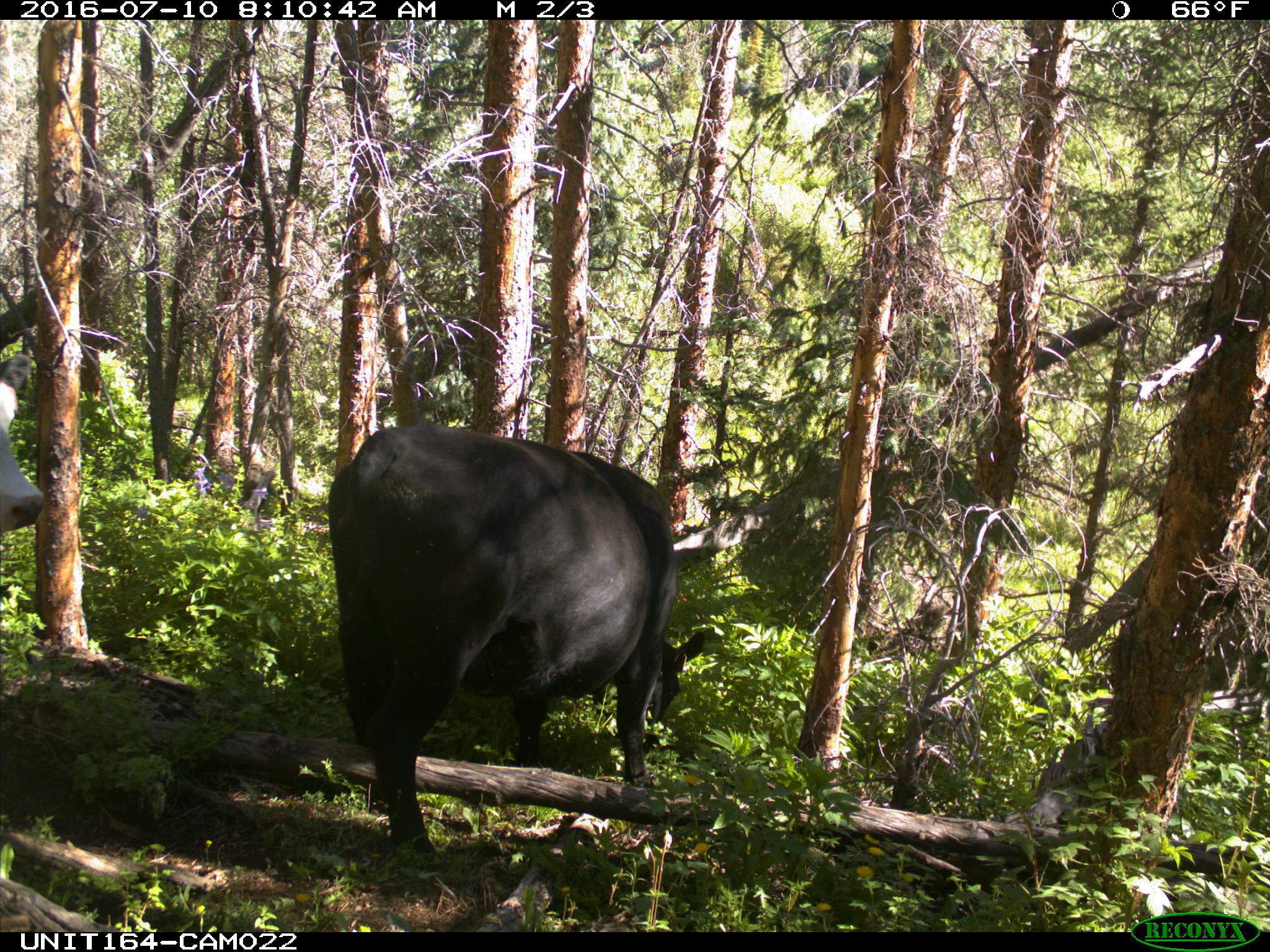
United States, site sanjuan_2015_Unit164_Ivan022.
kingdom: Animalia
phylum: Chordata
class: Mammalia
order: Artiodactyla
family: Bovidae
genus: Bos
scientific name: Bos taurus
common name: domestic cow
Bos taurus (domestic cow).